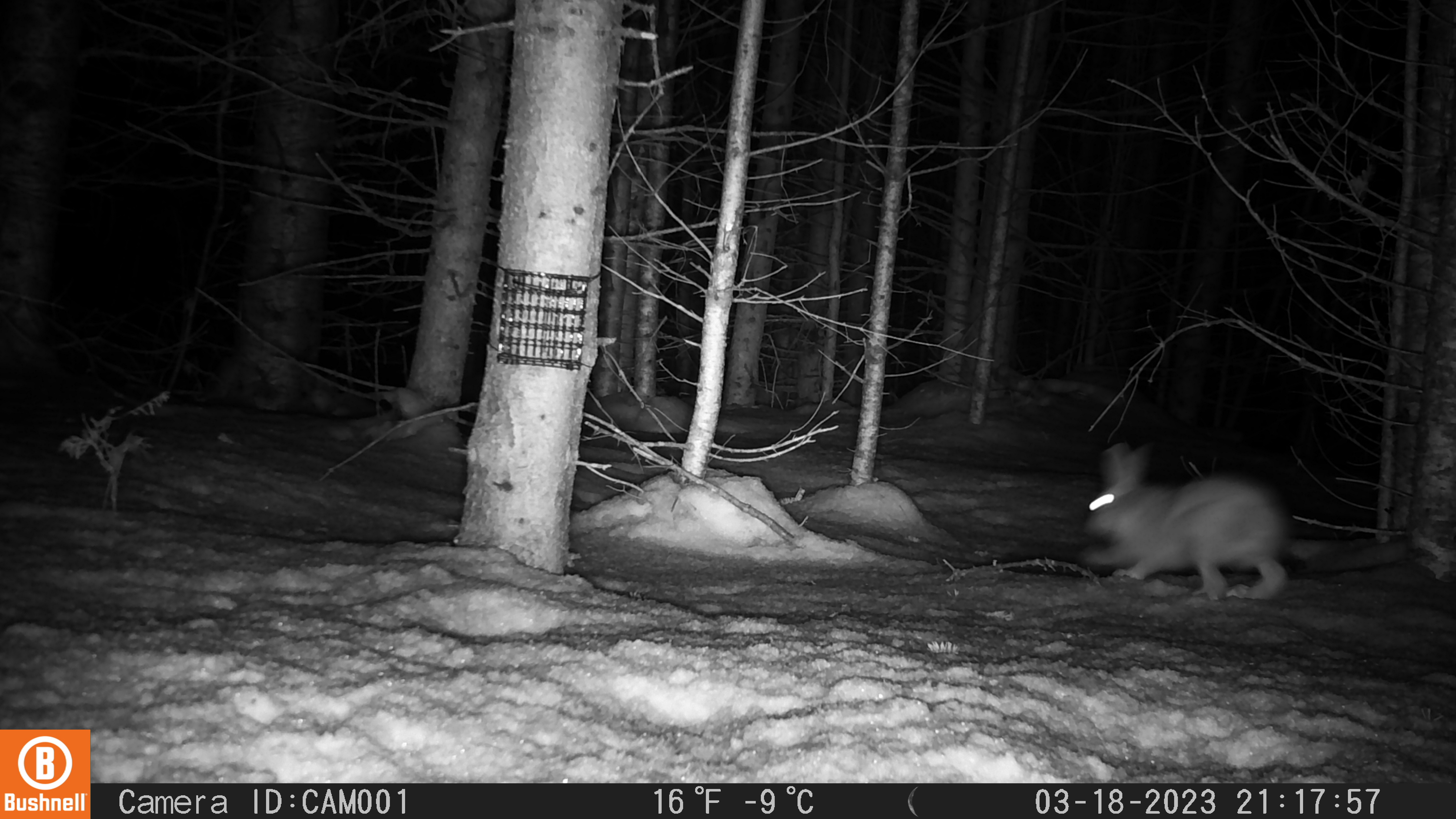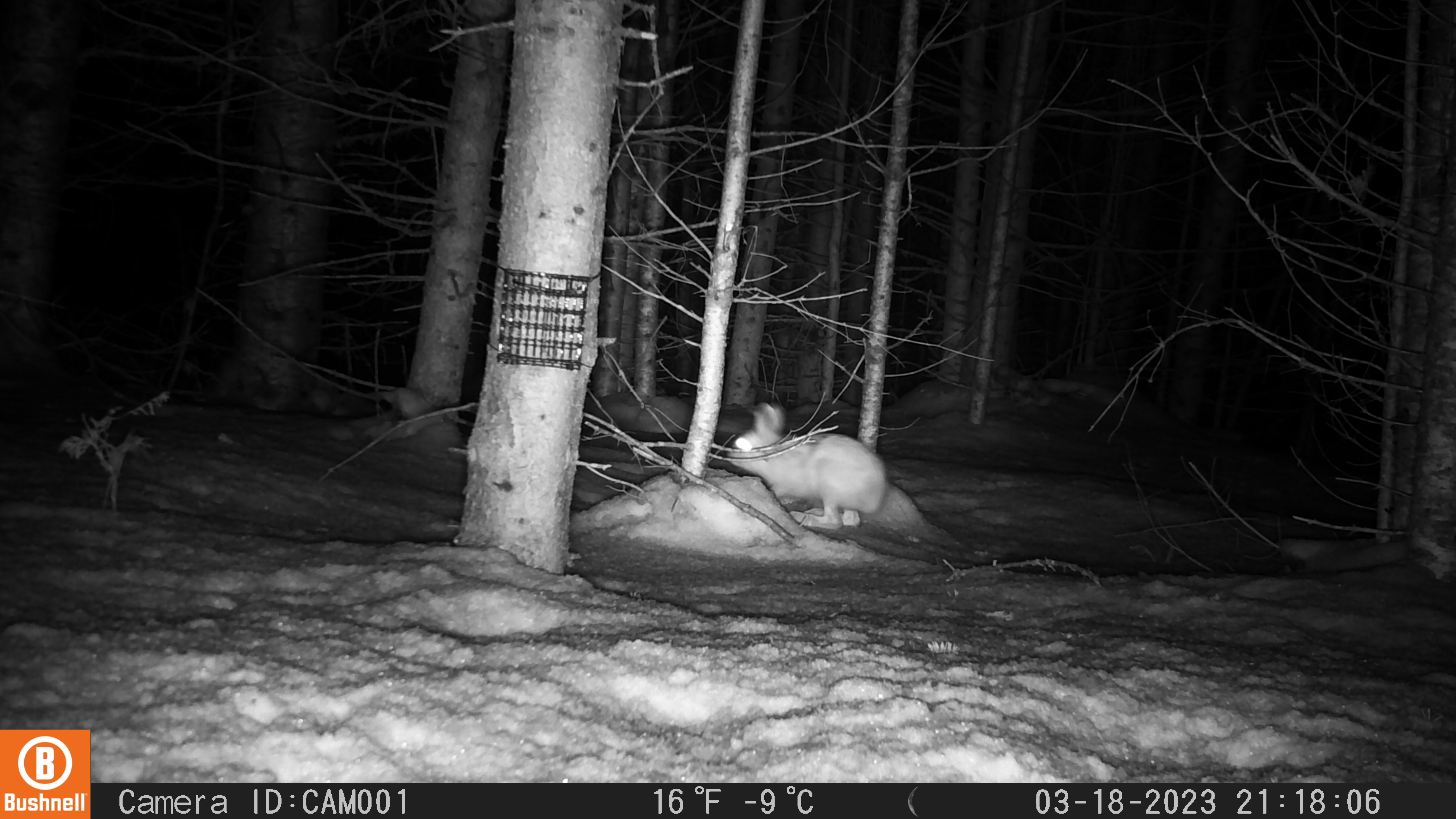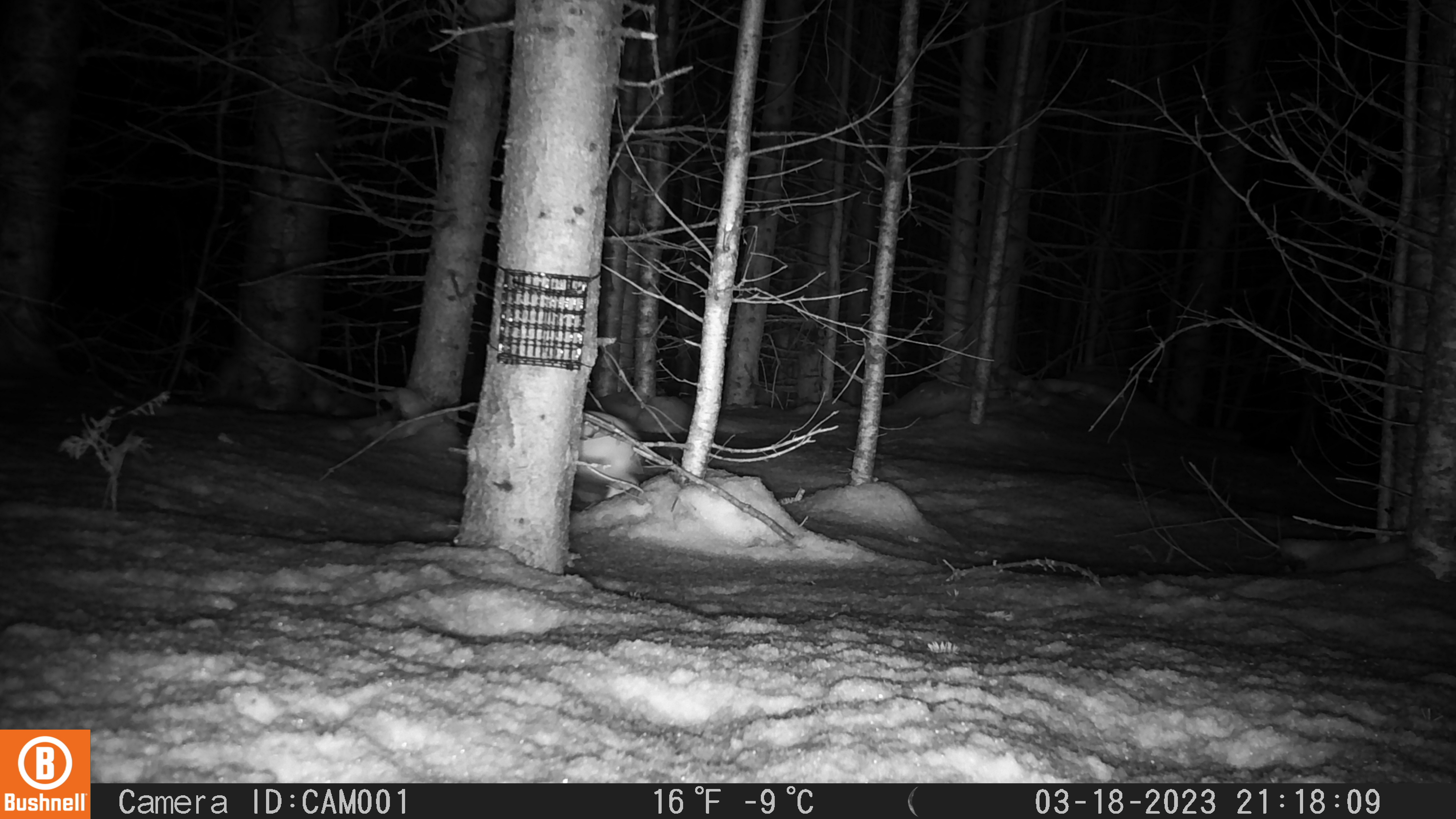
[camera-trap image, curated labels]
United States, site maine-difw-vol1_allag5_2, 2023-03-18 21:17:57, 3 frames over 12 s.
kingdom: Animalia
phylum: Chordata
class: Mammalia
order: Lagomorpha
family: Leporidae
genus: Lepus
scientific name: Lepus americanus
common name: snowshoe hare